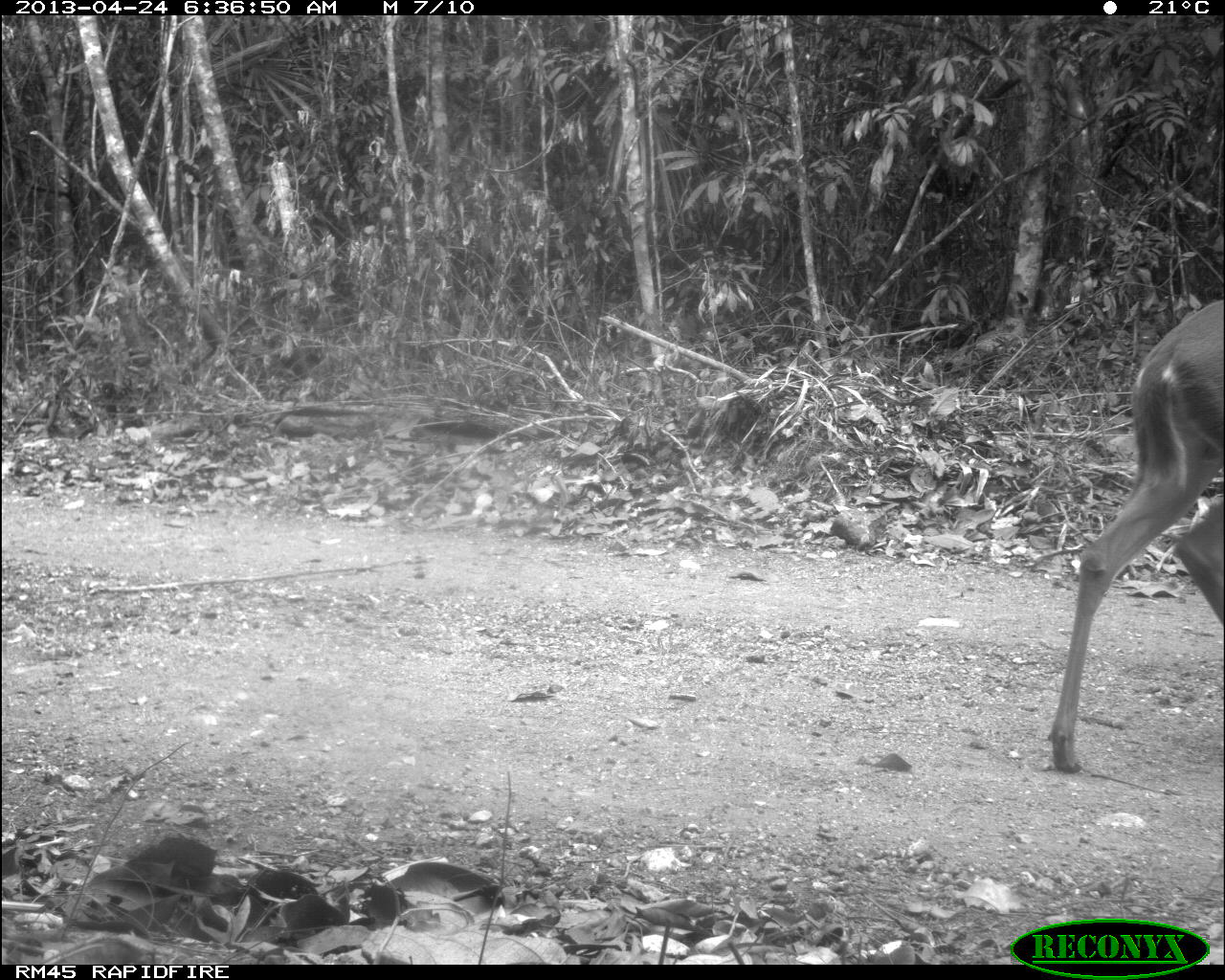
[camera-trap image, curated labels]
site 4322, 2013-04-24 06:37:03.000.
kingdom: Animalia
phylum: Chordata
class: Mammalia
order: Artiodactyla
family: Cervidae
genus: Odocoileus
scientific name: Odocoileus virginianus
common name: white-tailed deer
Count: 1.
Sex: female.